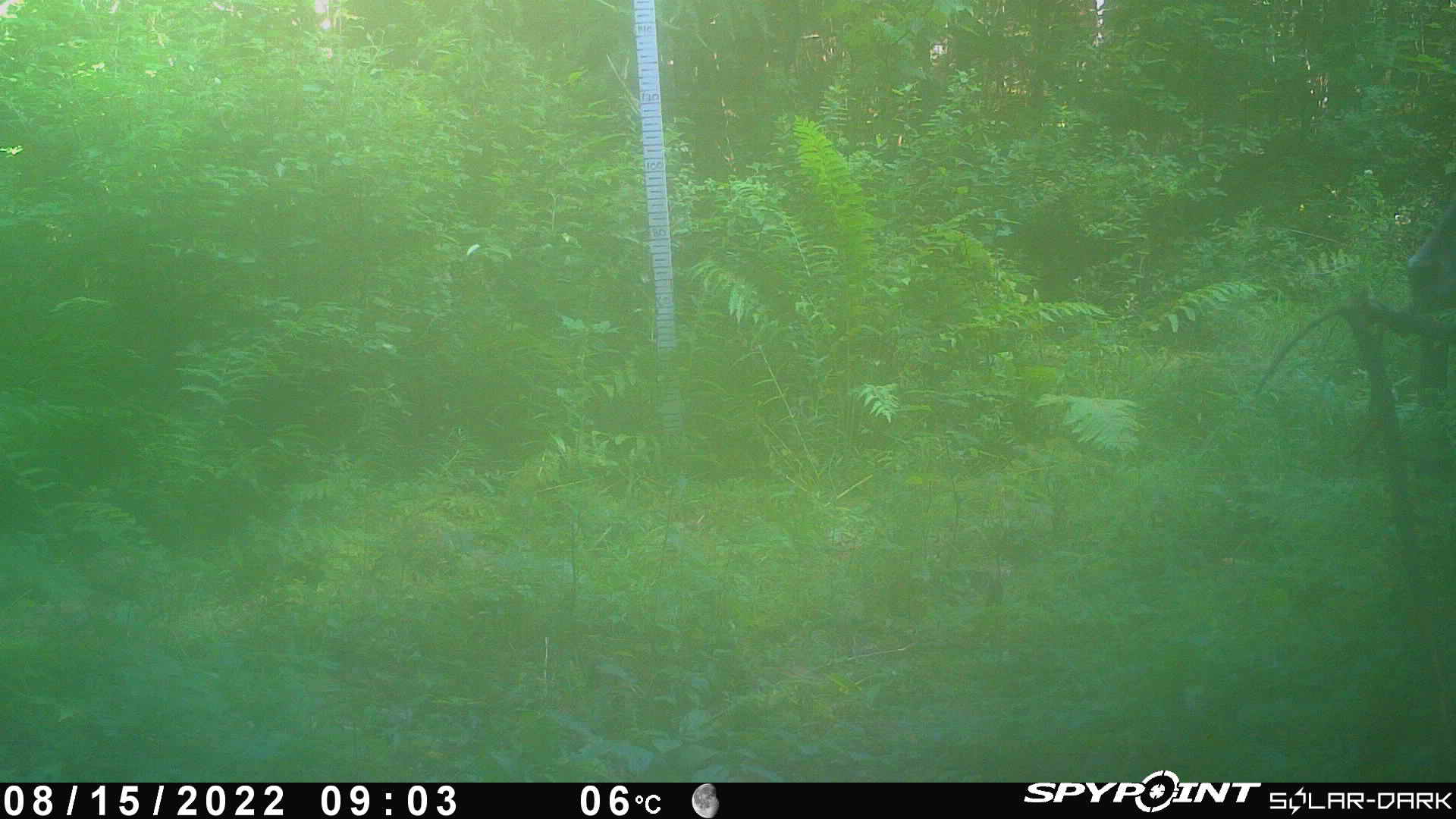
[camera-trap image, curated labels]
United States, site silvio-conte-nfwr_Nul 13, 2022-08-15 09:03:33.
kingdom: Animalia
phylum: Chordata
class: Mammalia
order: Artiodactyla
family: Cervidae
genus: Alces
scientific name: Alces alces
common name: moose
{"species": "moose (Alces alces)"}